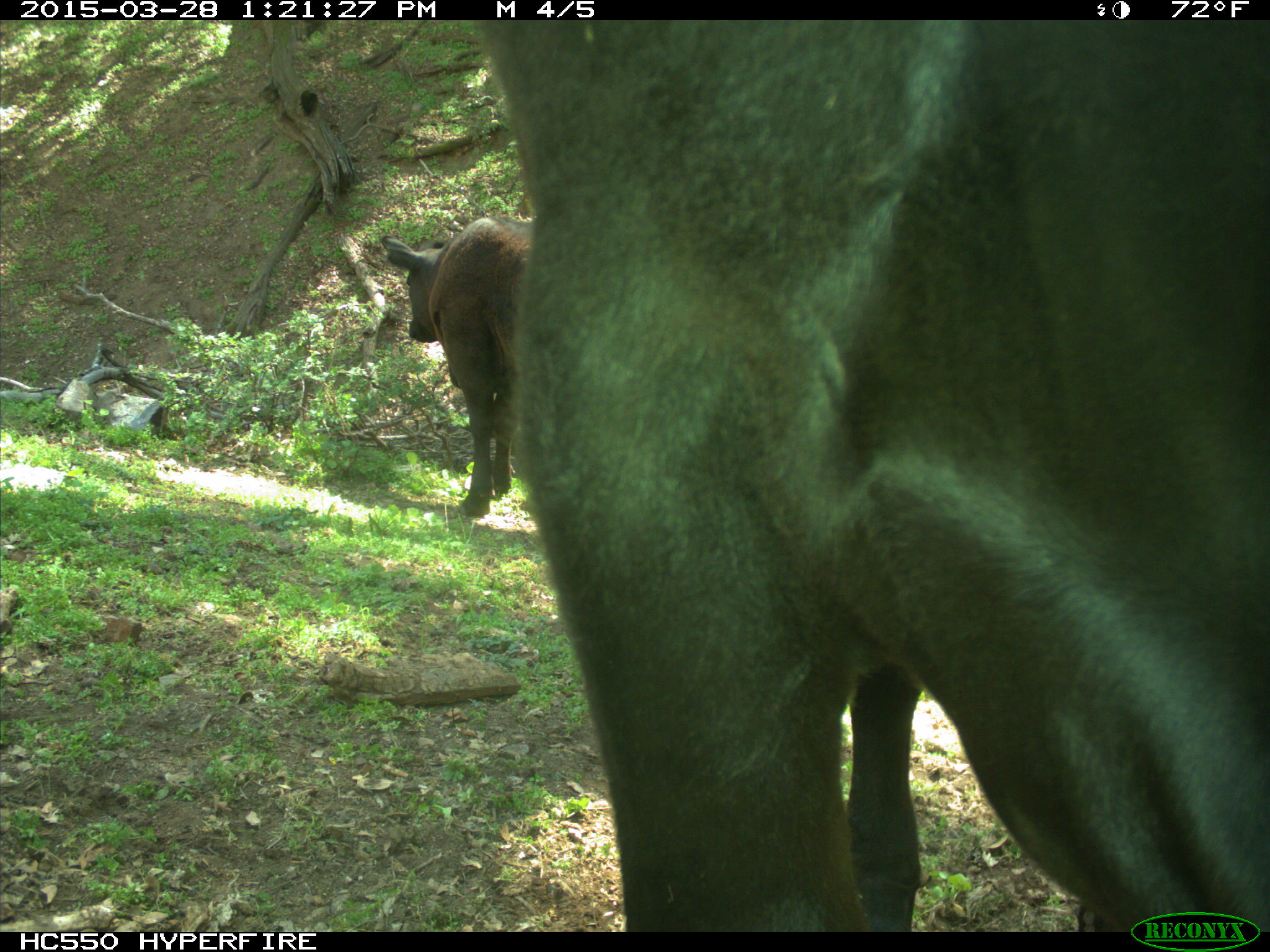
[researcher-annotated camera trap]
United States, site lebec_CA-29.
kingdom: Animalia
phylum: Chordata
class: Mammalia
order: Artiodactyla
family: Bovidae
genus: Bos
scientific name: Bos taurus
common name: domestic cow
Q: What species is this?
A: Bos taurus (domestic cow).